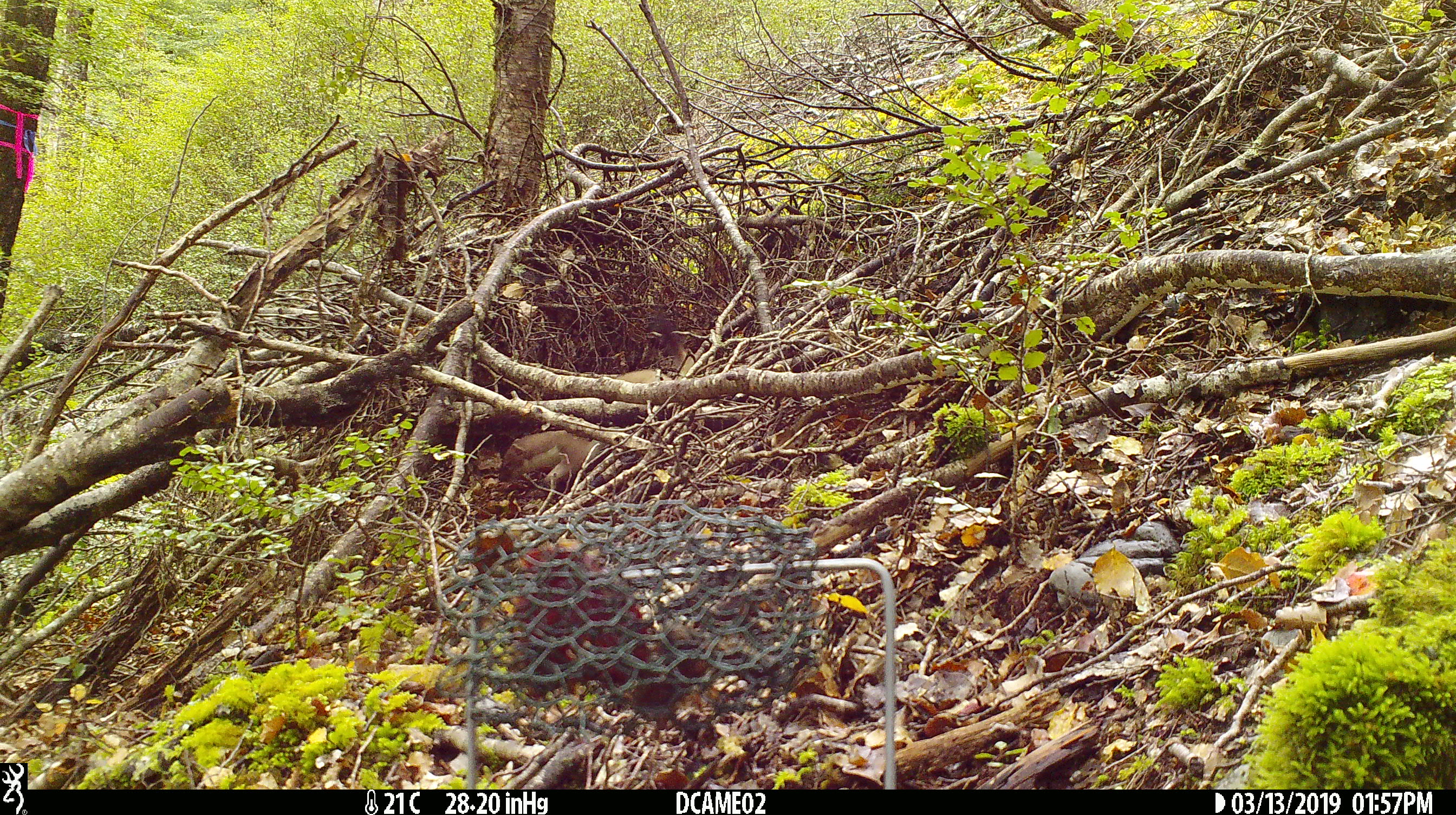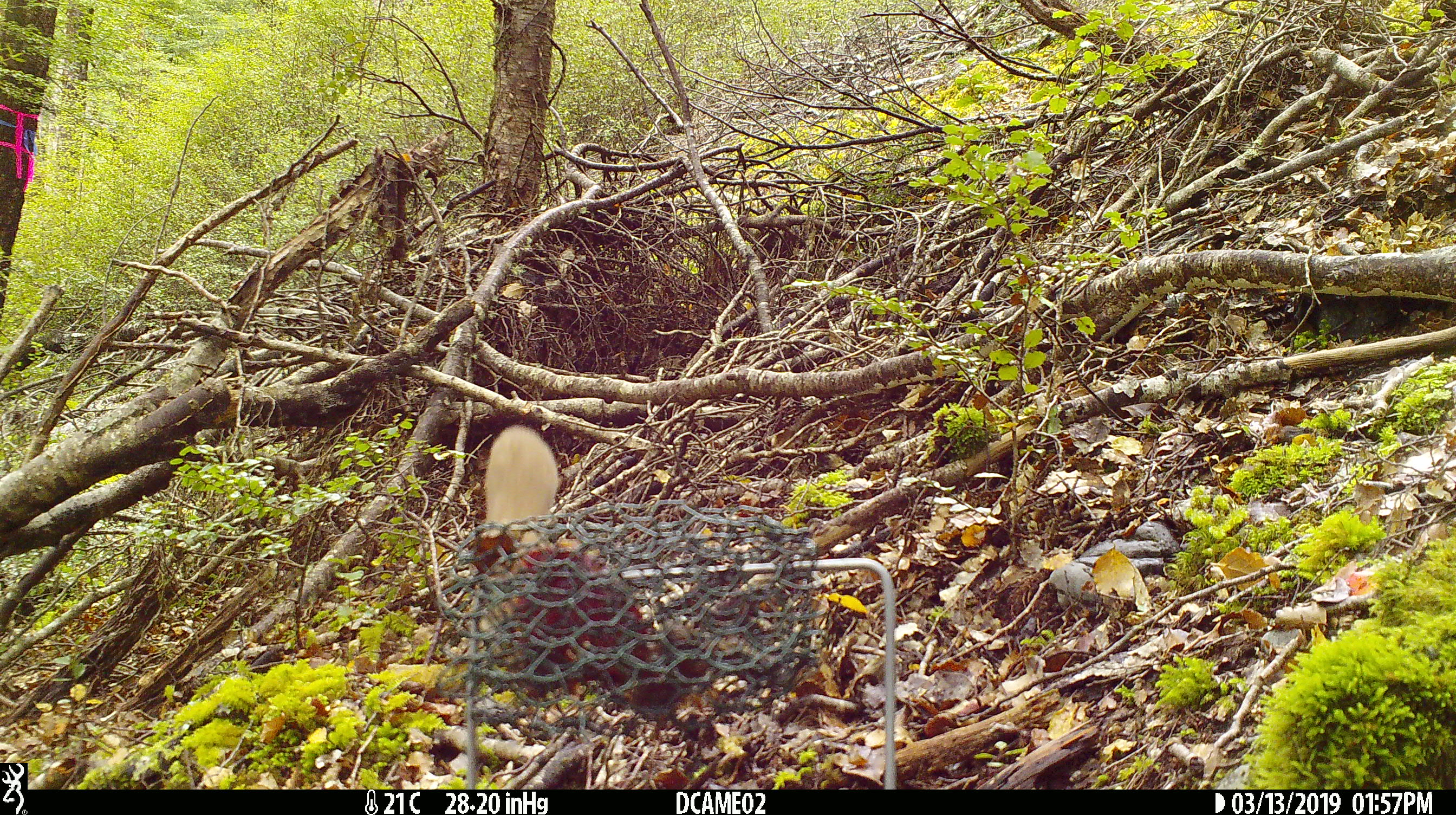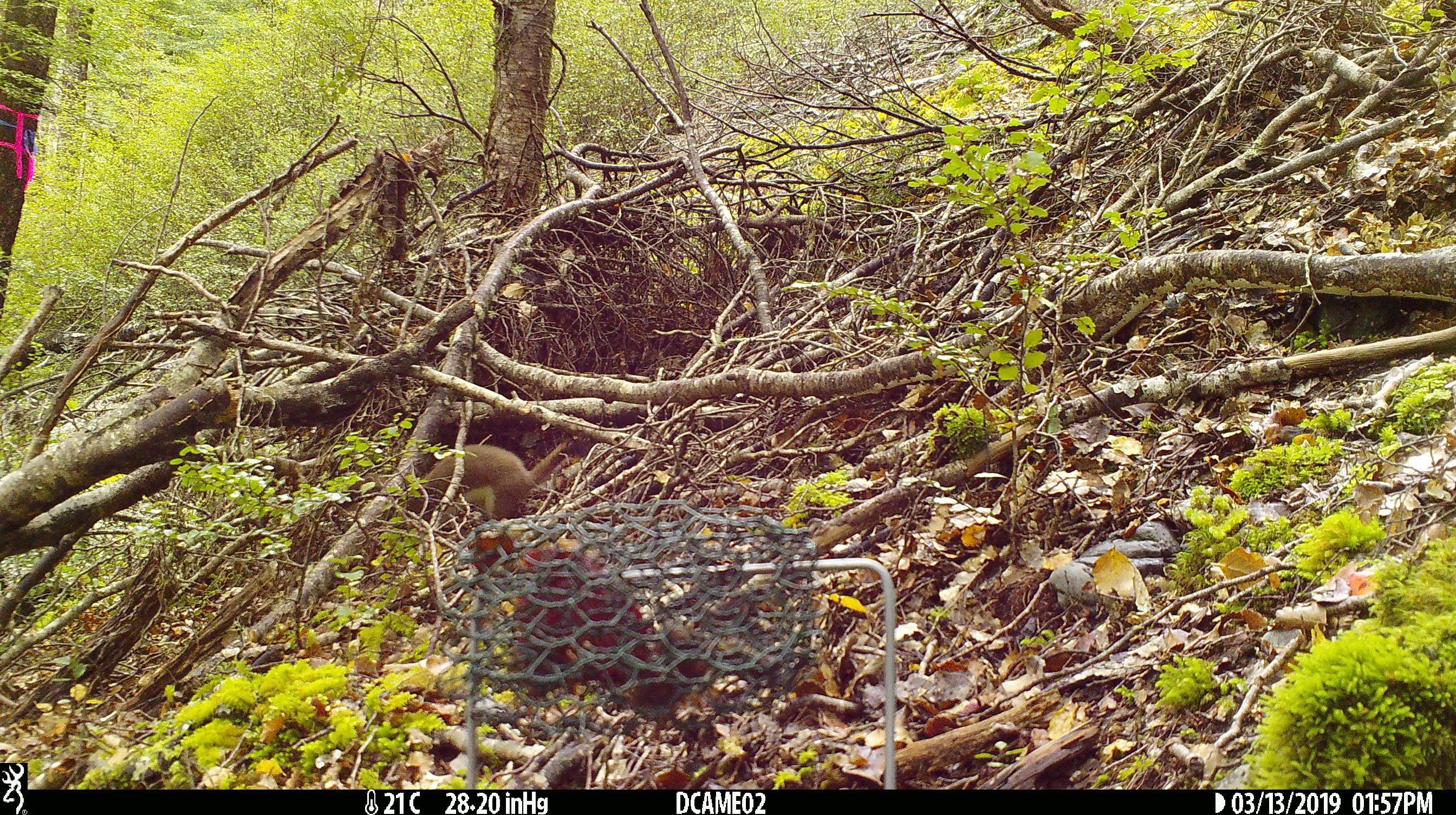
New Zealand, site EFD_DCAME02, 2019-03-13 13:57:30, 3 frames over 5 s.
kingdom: Animalia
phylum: Chordata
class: Mammalia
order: Carnivora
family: Mustelidae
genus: Mustela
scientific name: Mustela erminea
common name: stoat